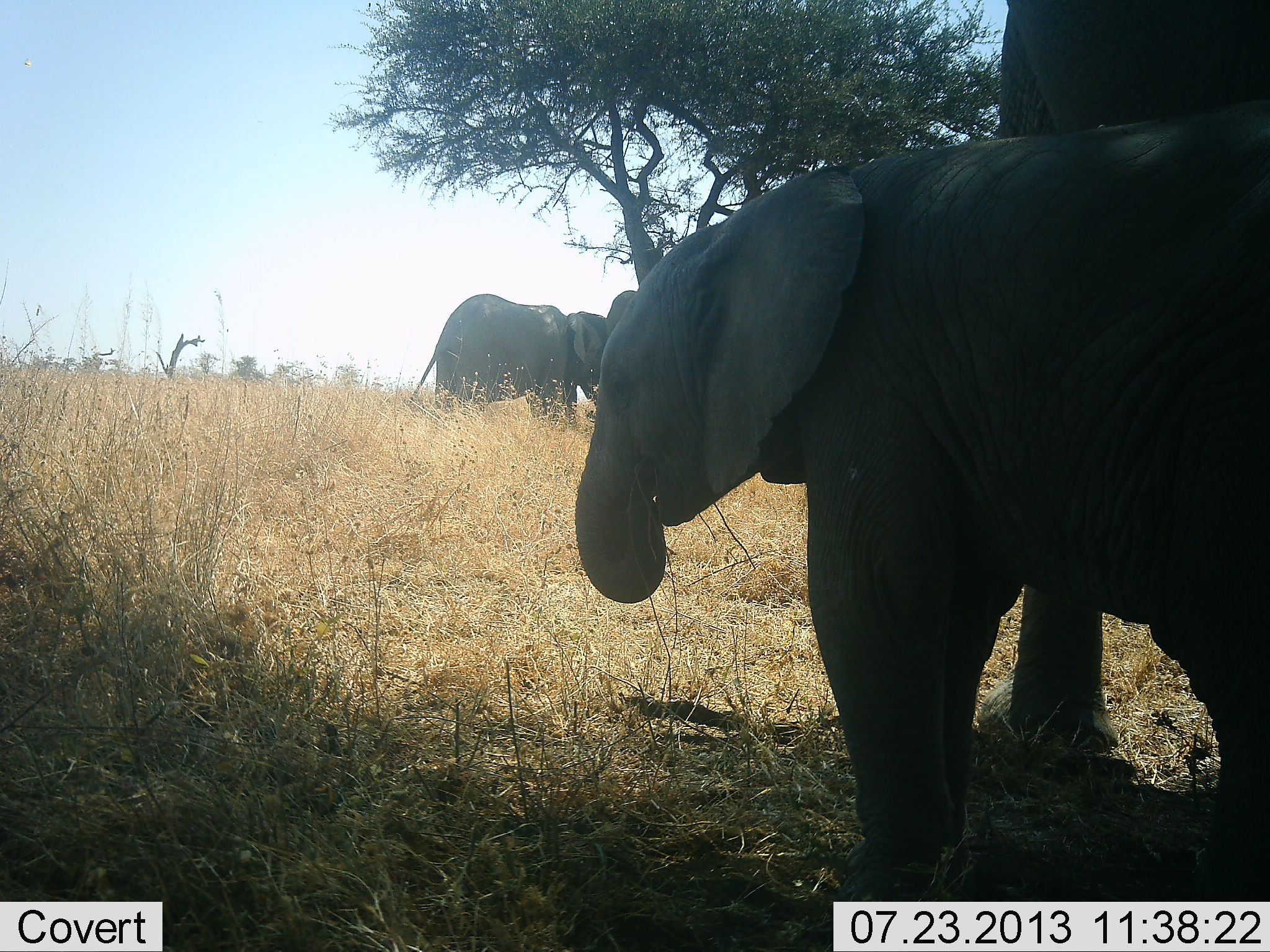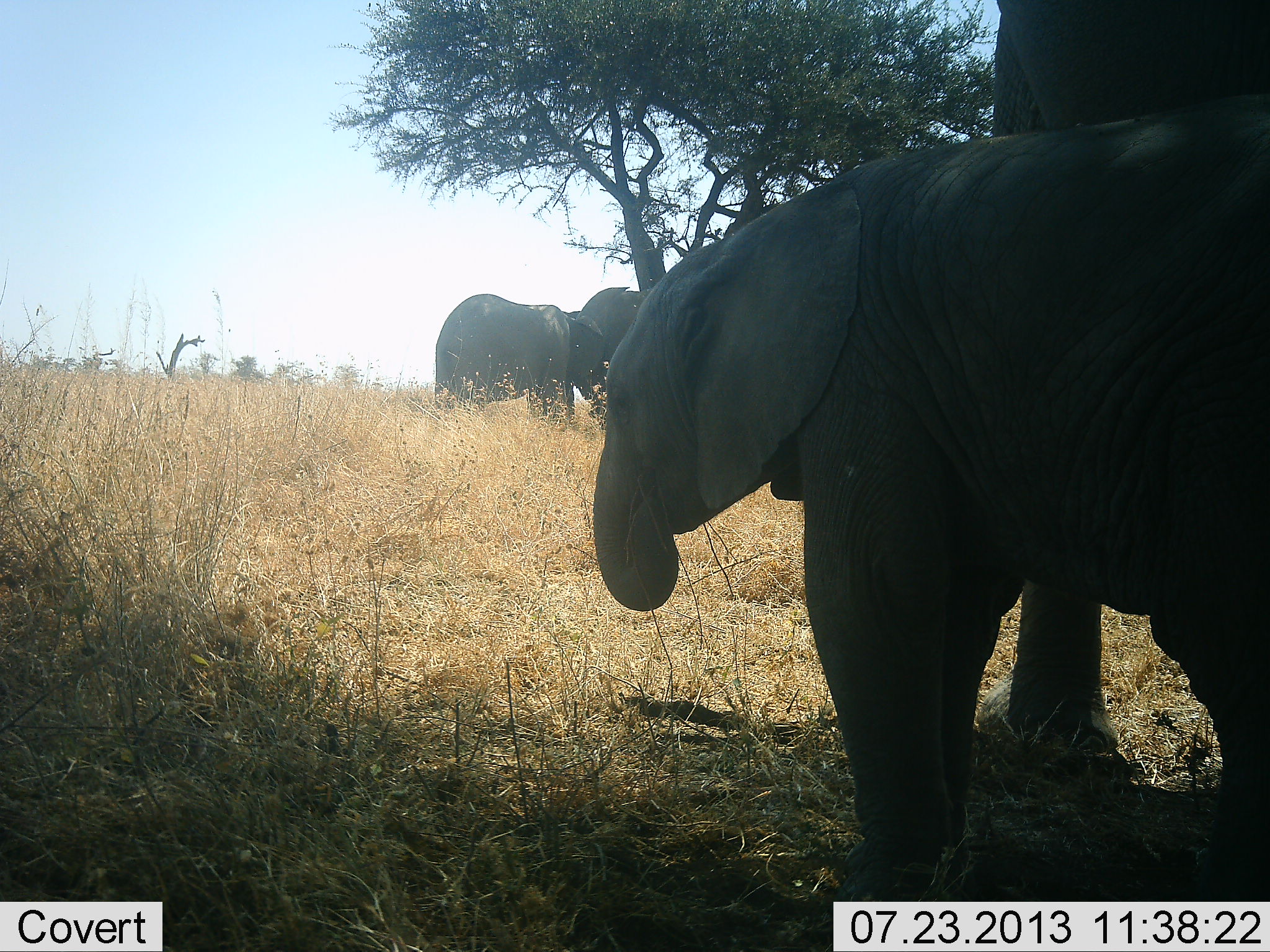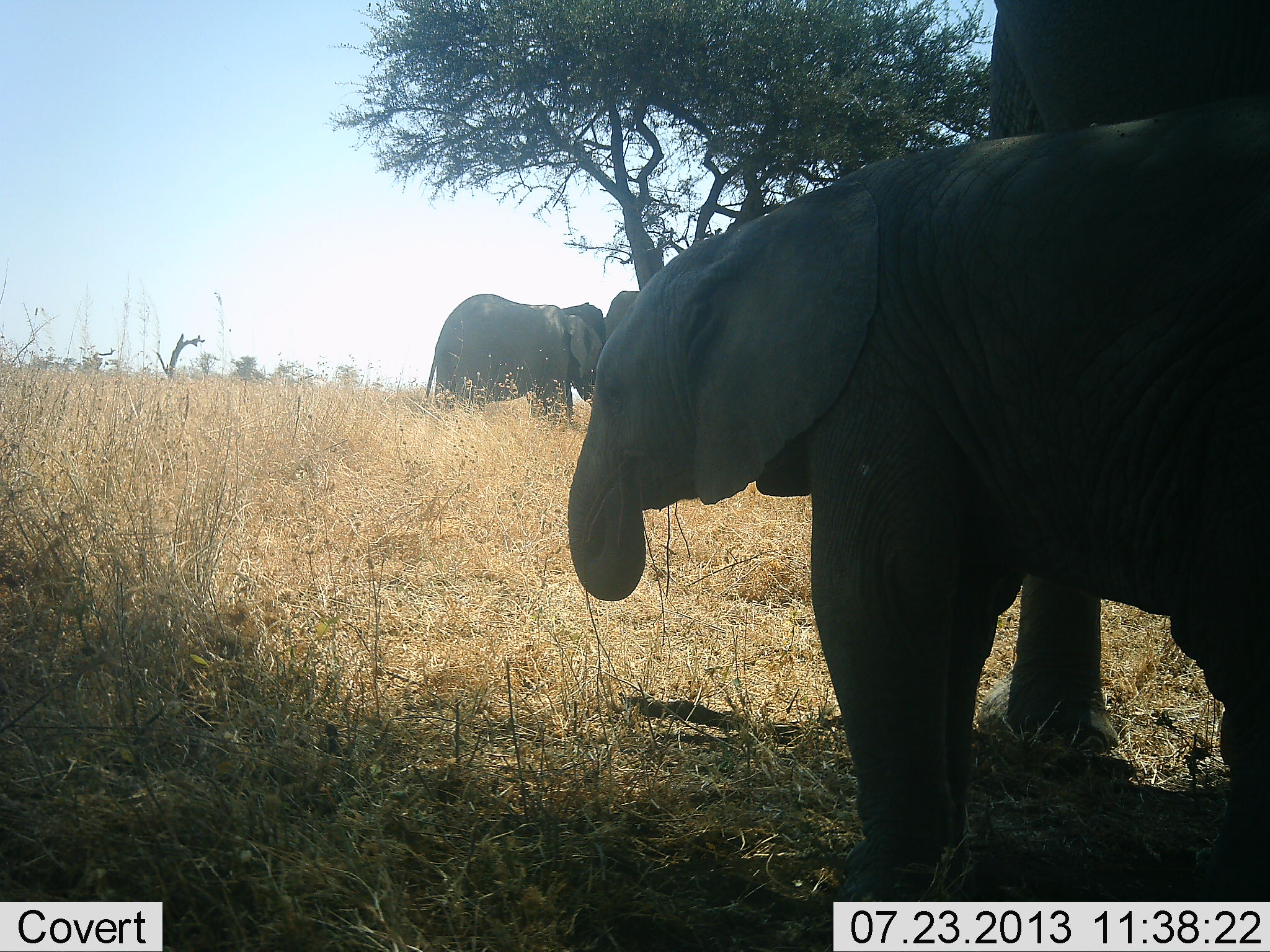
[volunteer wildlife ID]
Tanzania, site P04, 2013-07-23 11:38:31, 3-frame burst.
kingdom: Animalia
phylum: Chordata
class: Mammalia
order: Proboscidea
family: Elephantidae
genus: Loxodonta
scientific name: Loxodonta africana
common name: african bush elephant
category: elephant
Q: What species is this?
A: Elephant (african bush elephant) (Loxodonta africana).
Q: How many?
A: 4.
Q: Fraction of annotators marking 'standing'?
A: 85%.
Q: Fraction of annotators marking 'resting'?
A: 0%.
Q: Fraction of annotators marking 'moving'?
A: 11%.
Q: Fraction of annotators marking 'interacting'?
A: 19%.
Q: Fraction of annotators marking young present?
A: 70%.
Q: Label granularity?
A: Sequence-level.